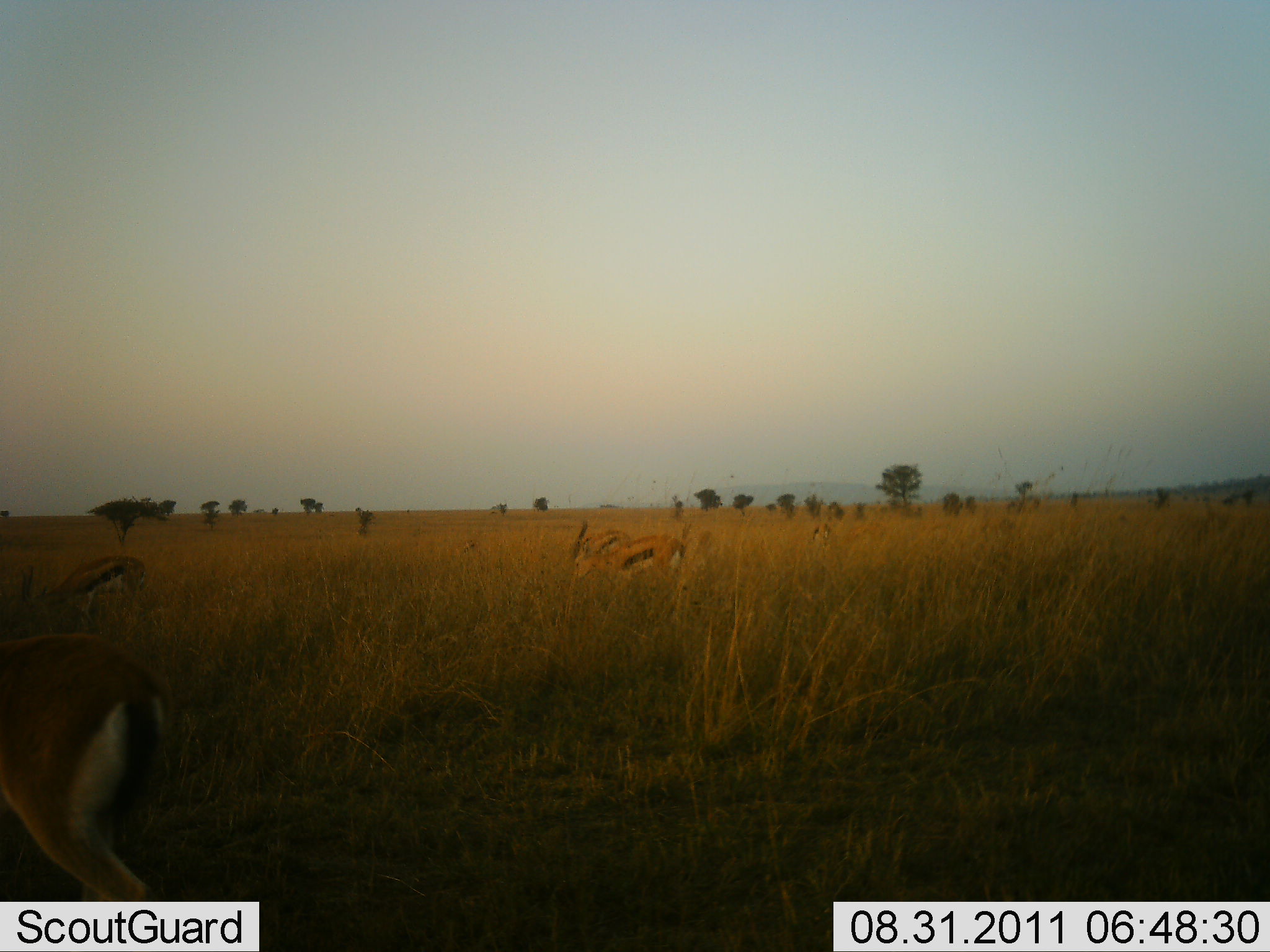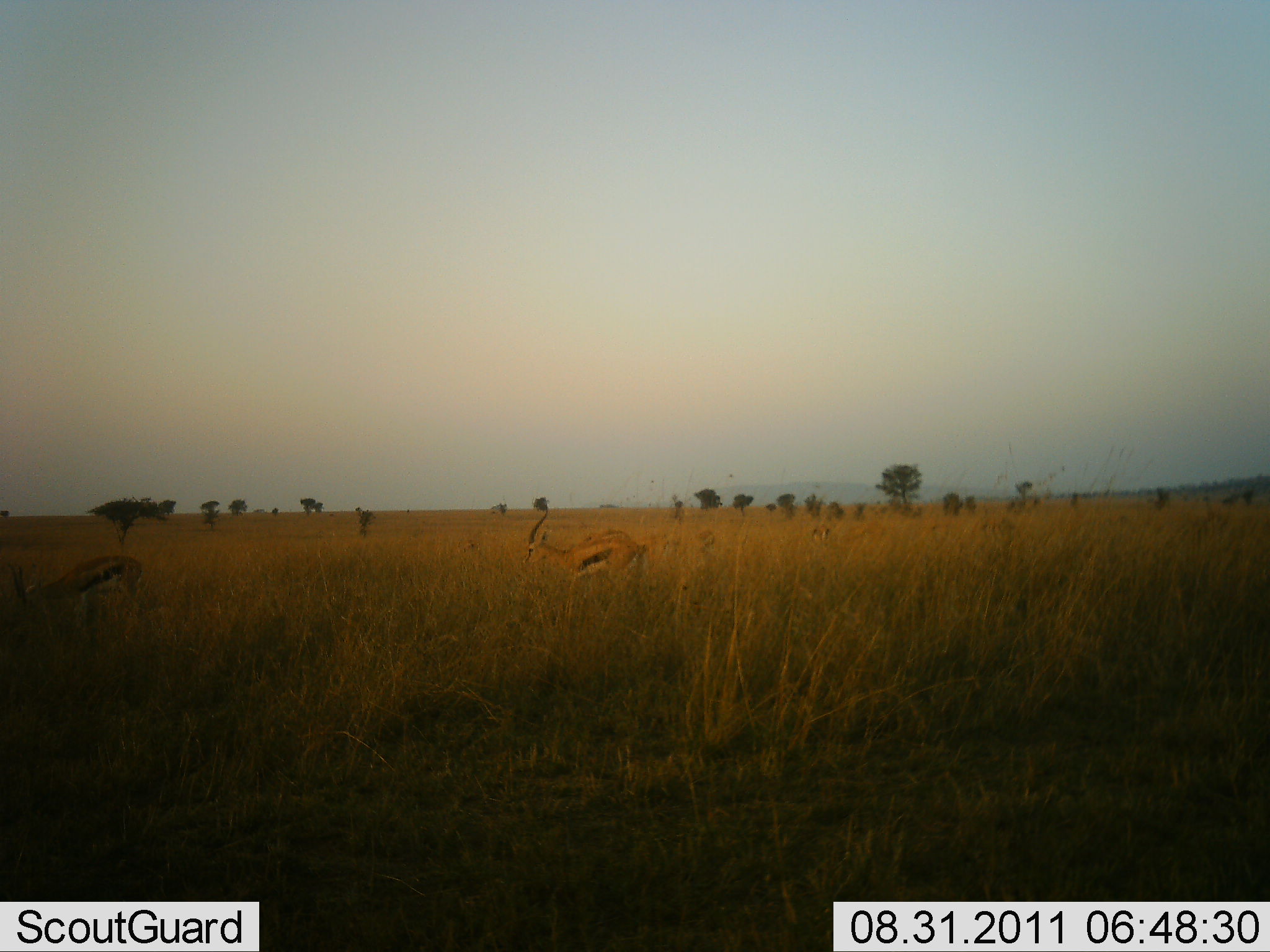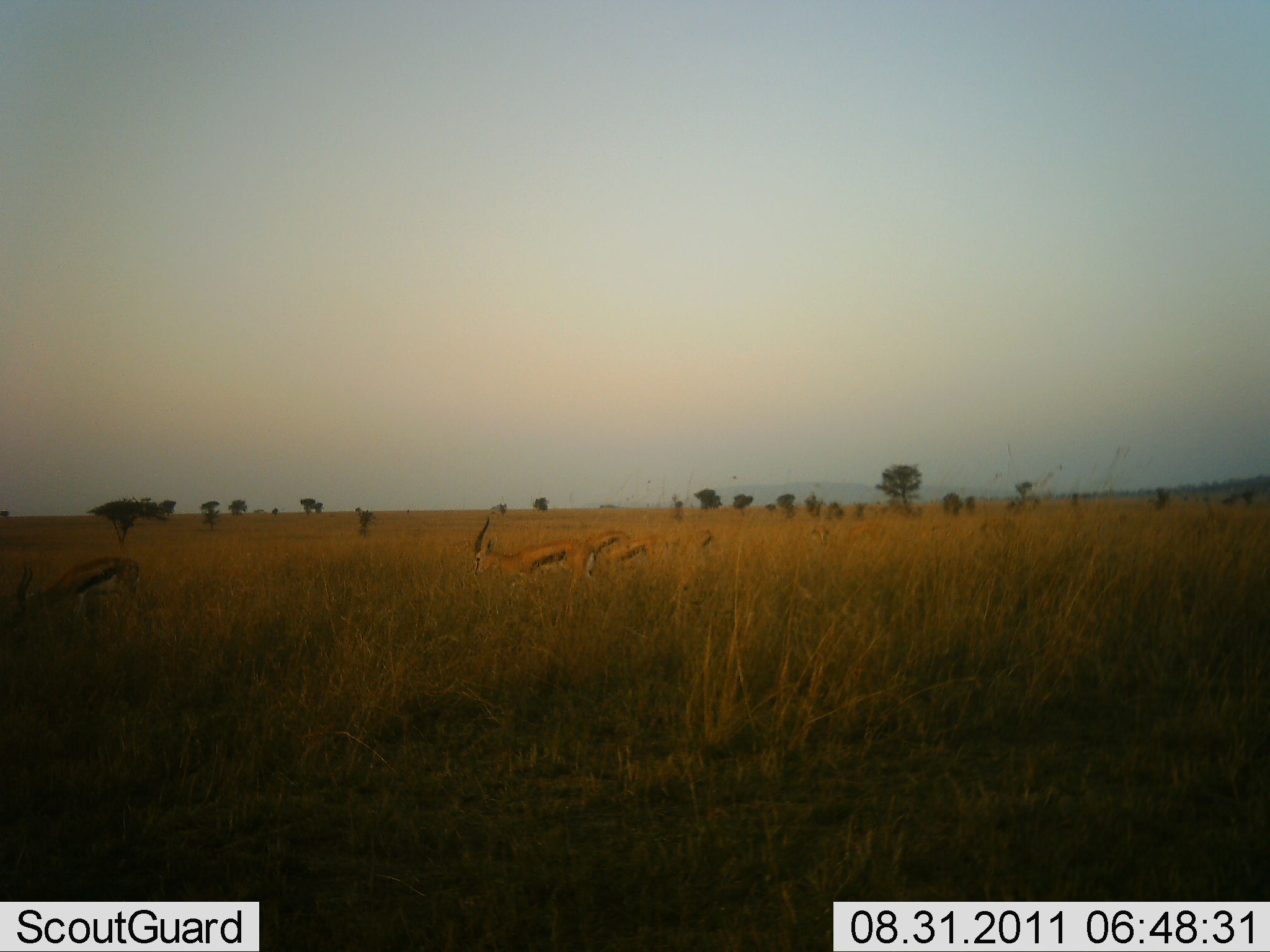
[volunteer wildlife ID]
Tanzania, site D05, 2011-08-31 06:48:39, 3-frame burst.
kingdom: Animalia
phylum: Chordata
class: Mammalia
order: Artiodactyla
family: Bovidae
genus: Eudorcas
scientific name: Eudorcas thomsonii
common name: thomson's gazelle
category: gazellethomsons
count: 4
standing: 36%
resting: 0%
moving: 50%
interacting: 0%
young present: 14%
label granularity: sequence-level